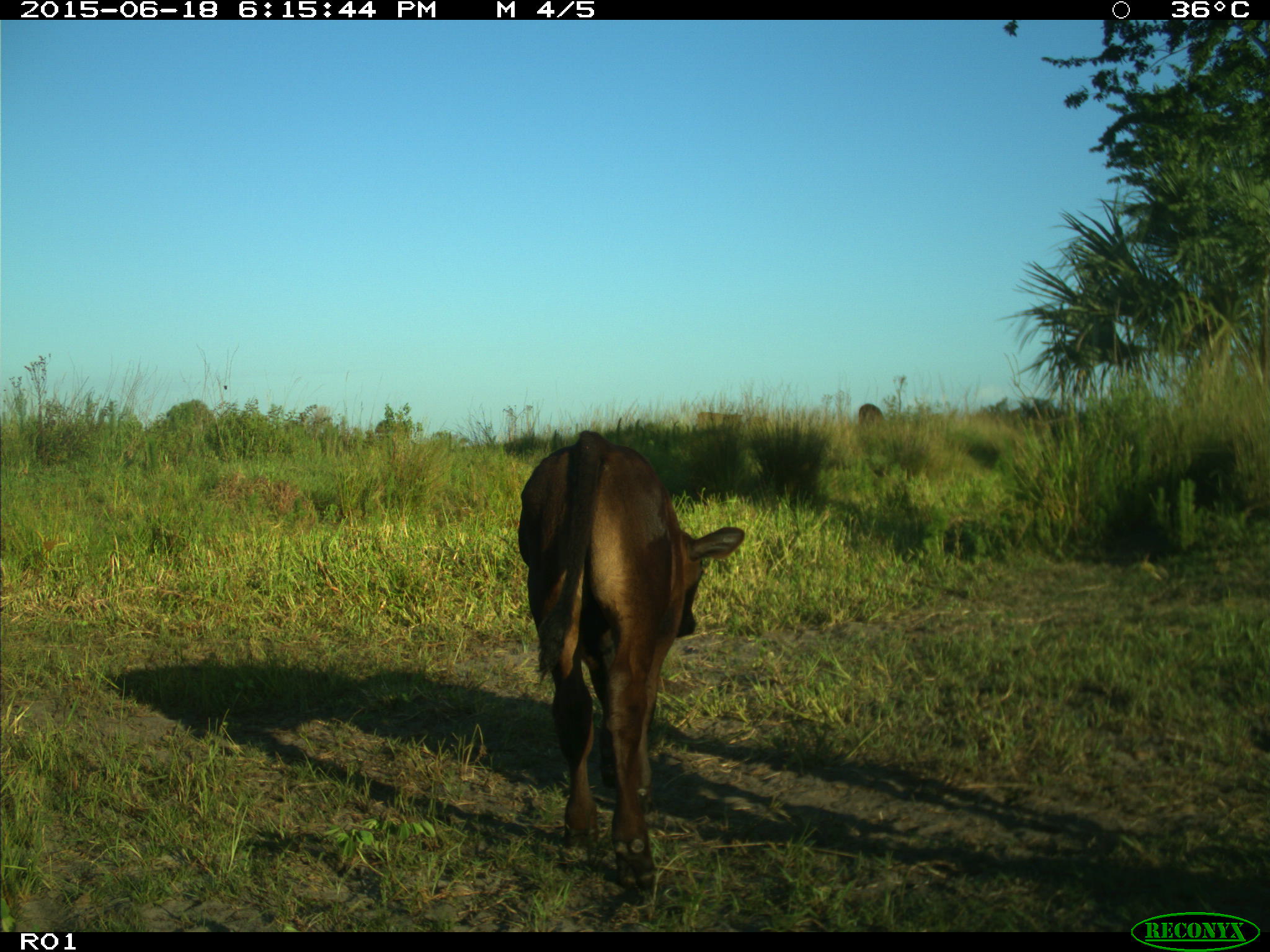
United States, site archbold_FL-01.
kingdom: Animalia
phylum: Chordata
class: Mammalia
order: Artiodactyla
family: Bovidae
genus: Bos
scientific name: Bos taurus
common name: domestic cow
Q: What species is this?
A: Bos taurus (domestic cow).